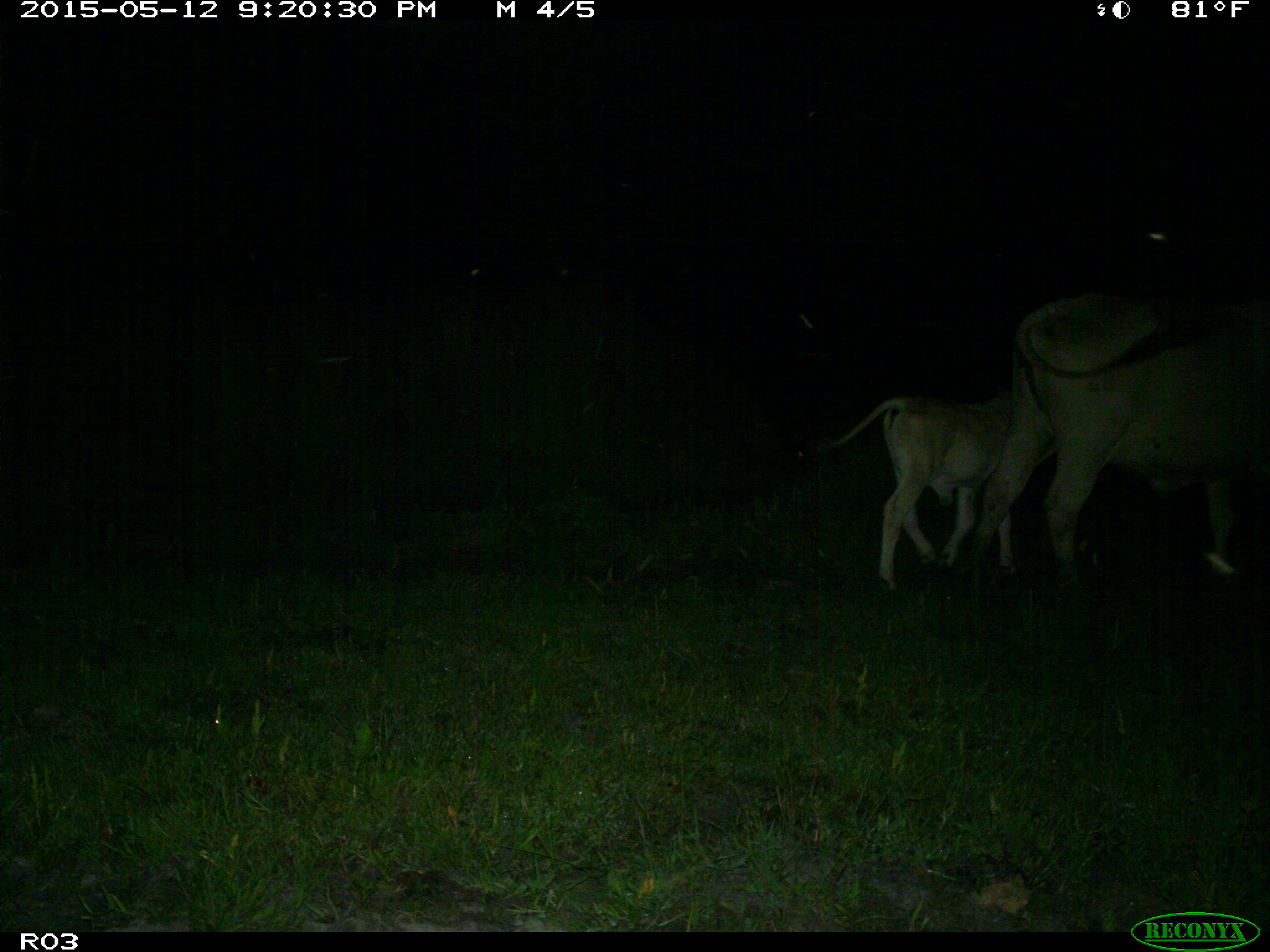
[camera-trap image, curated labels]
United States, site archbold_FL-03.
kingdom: Animalia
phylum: Chordata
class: Mammalia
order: Artiodactyla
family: Bovidae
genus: Bos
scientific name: Bos taurus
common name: domestic cow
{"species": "Bos taurus (domestic cow)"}